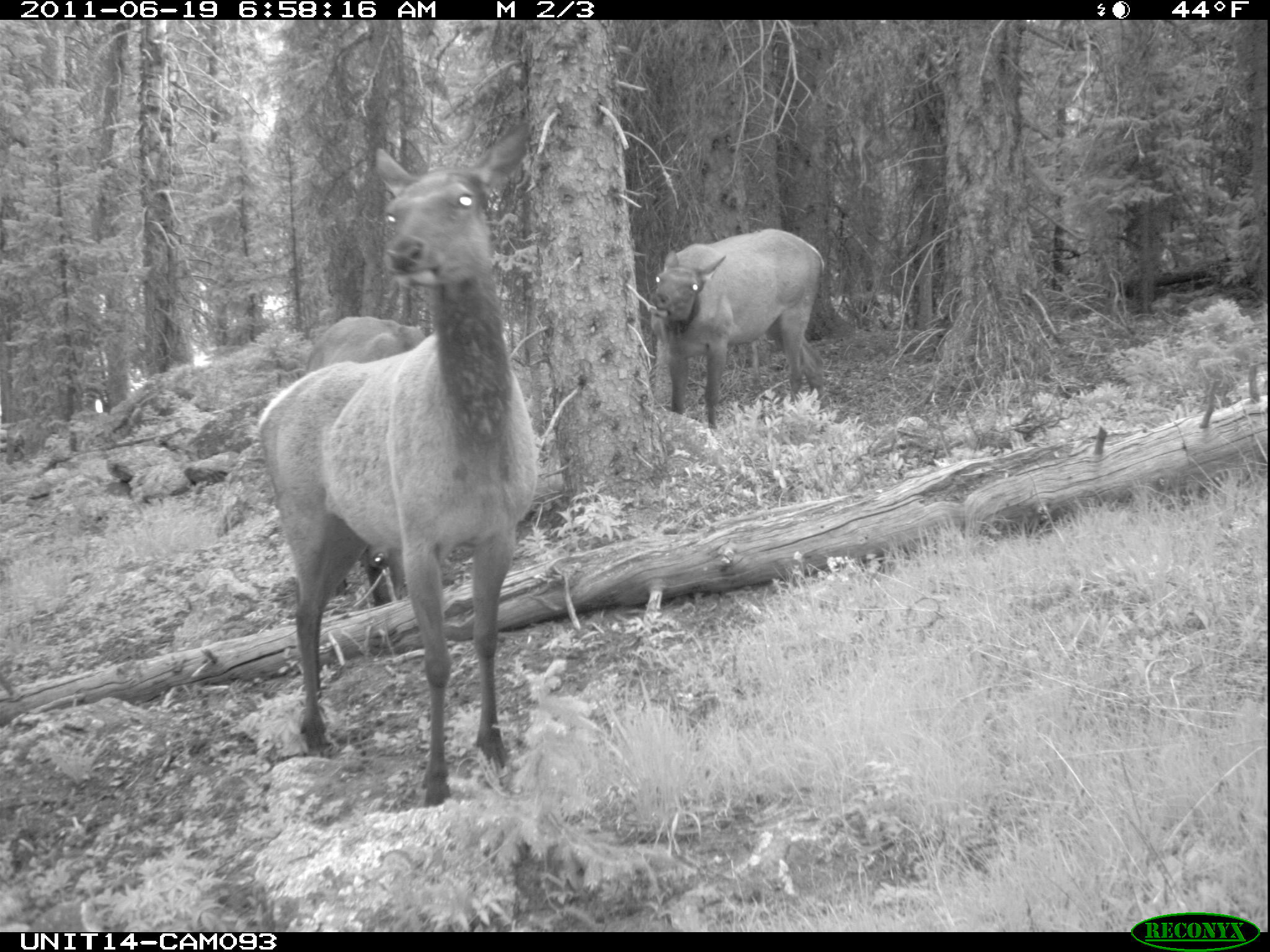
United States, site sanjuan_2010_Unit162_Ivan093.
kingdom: Animalia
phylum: Chordata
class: Mammalia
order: Artiodactyla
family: Cervidae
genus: Cervus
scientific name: Cervus elaphus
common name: red deer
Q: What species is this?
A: Cervus elaphus (red deer).